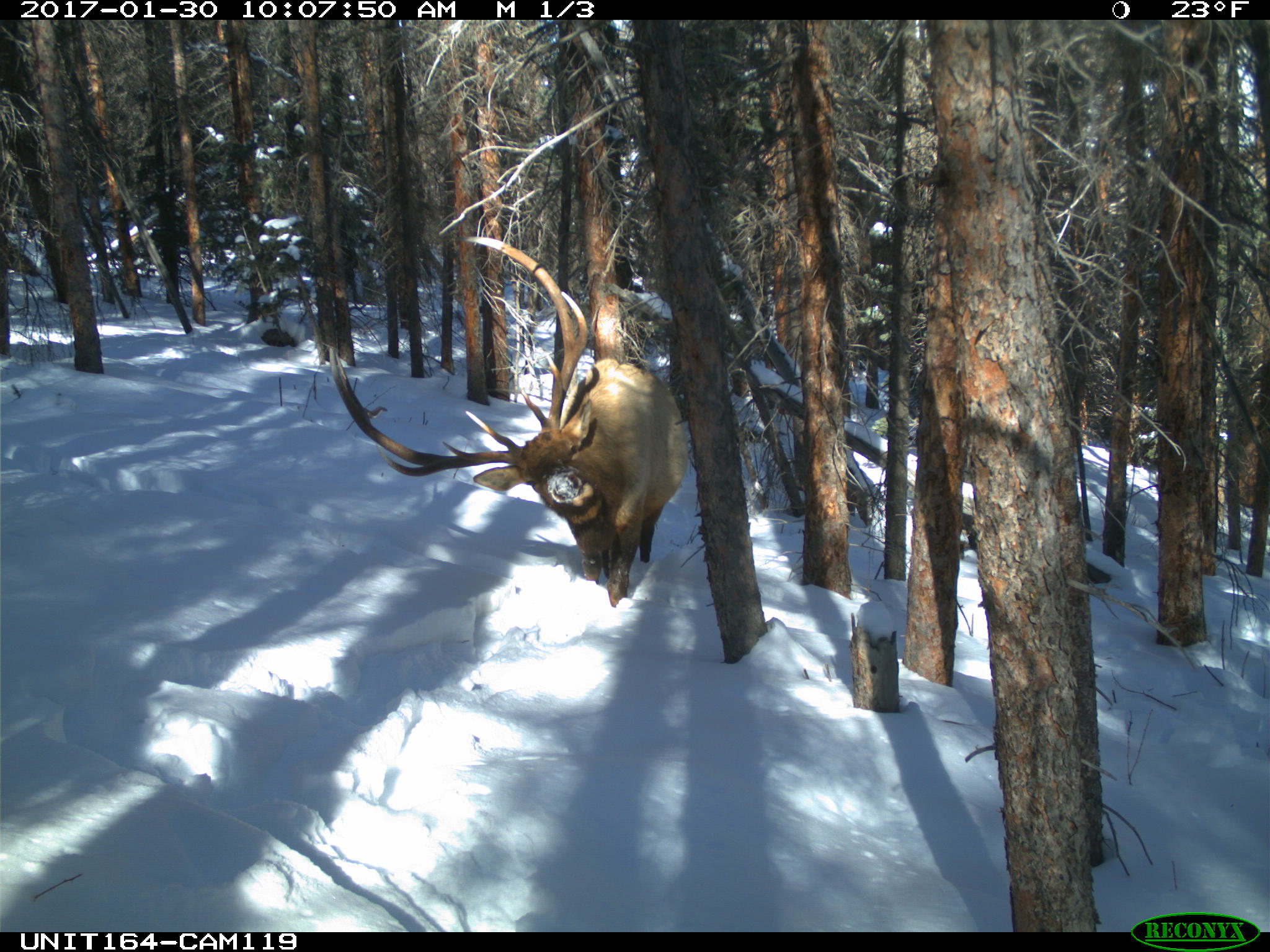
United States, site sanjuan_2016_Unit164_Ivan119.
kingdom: Animalia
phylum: Chordata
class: Mammalia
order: Artiodactyla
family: Cervidae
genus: Cervus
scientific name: Cervus elaphus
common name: red deer